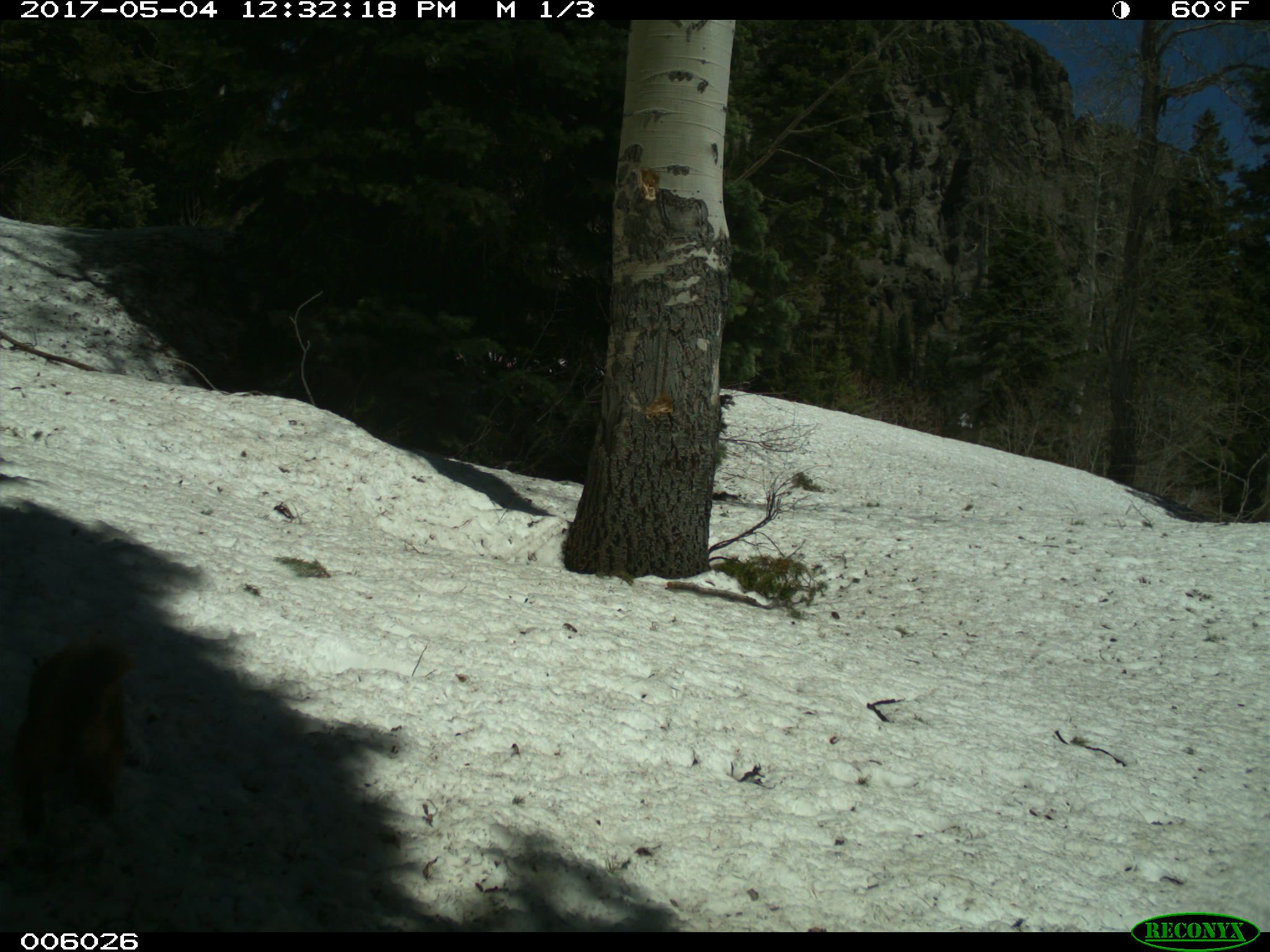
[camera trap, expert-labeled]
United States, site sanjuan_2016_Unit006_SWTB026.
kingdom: Animalia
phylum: Chordata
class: Mammalia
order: Rodentia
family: Sciuridae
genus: Marmota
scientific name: Marmota flaviventris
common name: yellow-bellied marmot